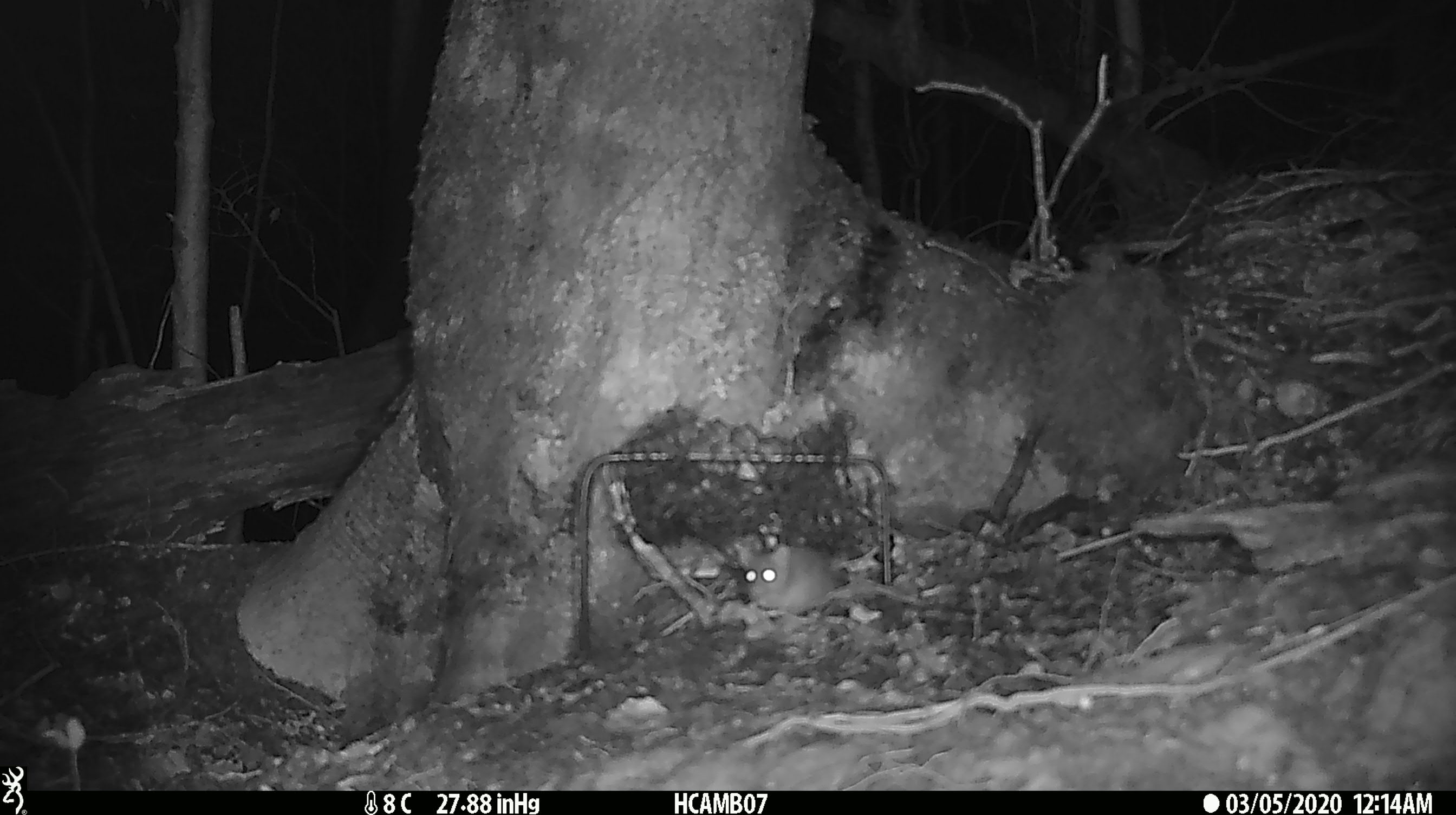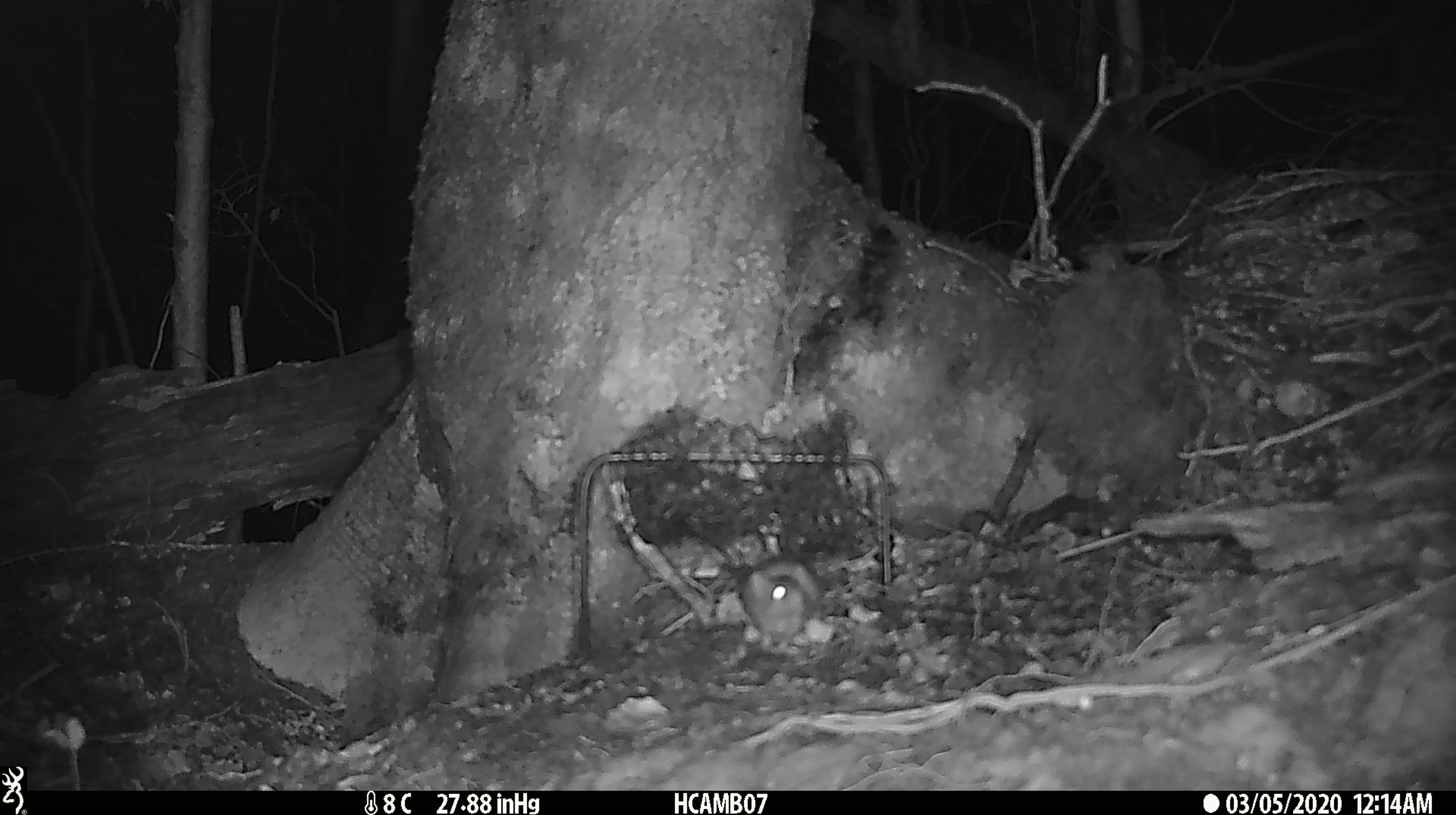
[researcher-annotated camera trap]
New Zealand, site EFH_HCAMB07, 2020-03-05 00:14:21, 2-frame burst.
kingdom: Animalia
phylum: Chordata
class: Mammalia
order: Rodentia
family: Muridae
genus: Mus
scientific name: Mus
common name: mouse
Mouse (Mus).